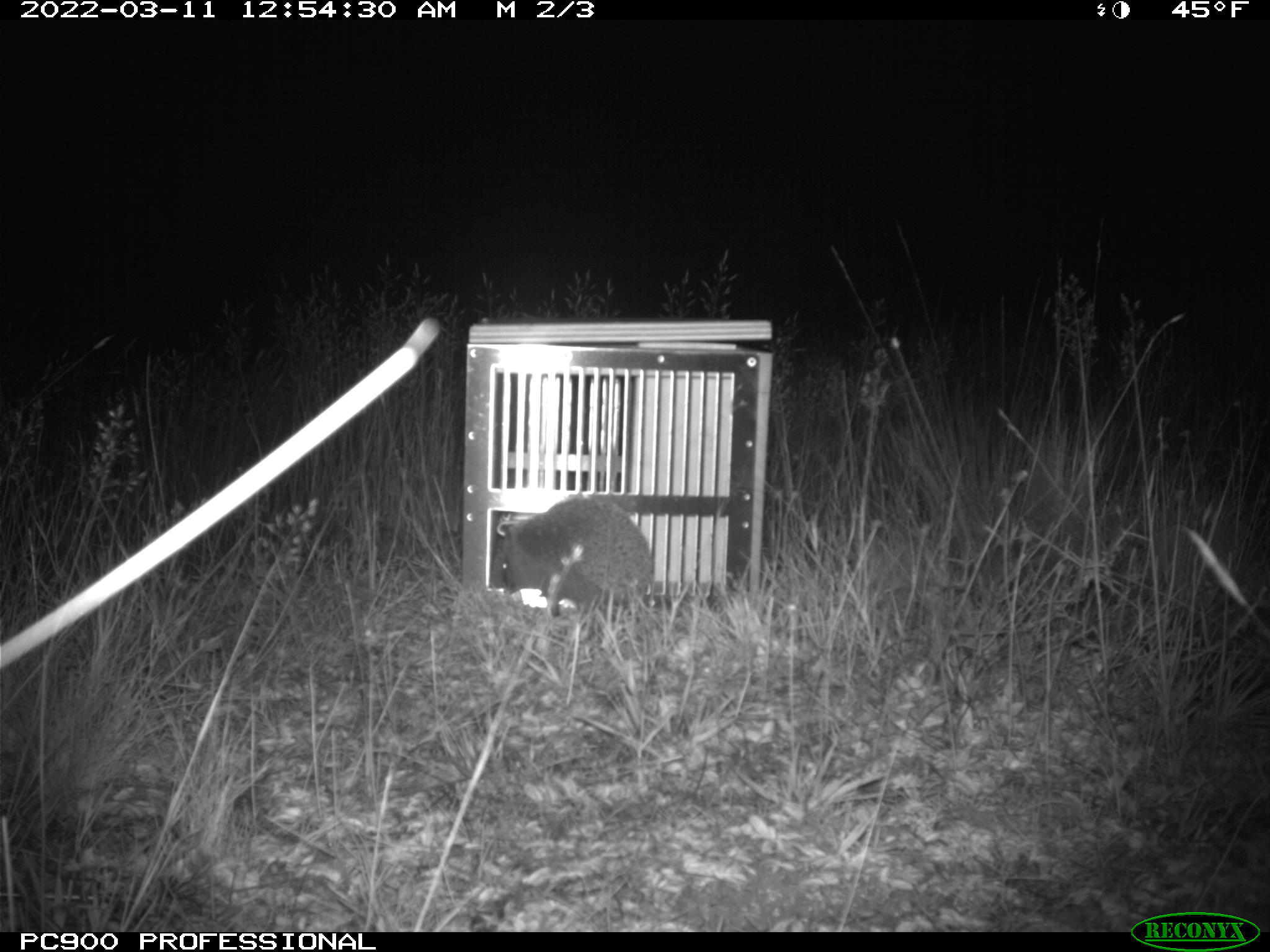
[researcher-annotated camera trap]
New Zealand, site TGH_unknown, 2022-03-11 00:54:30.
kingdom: Animalia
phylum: Chordata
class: Mammalia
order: Eulipotyphla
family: Erinaceidae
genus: Erinaceus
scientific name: Erinaceus europaeus europaeus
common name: european hedgehog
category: hedgehog